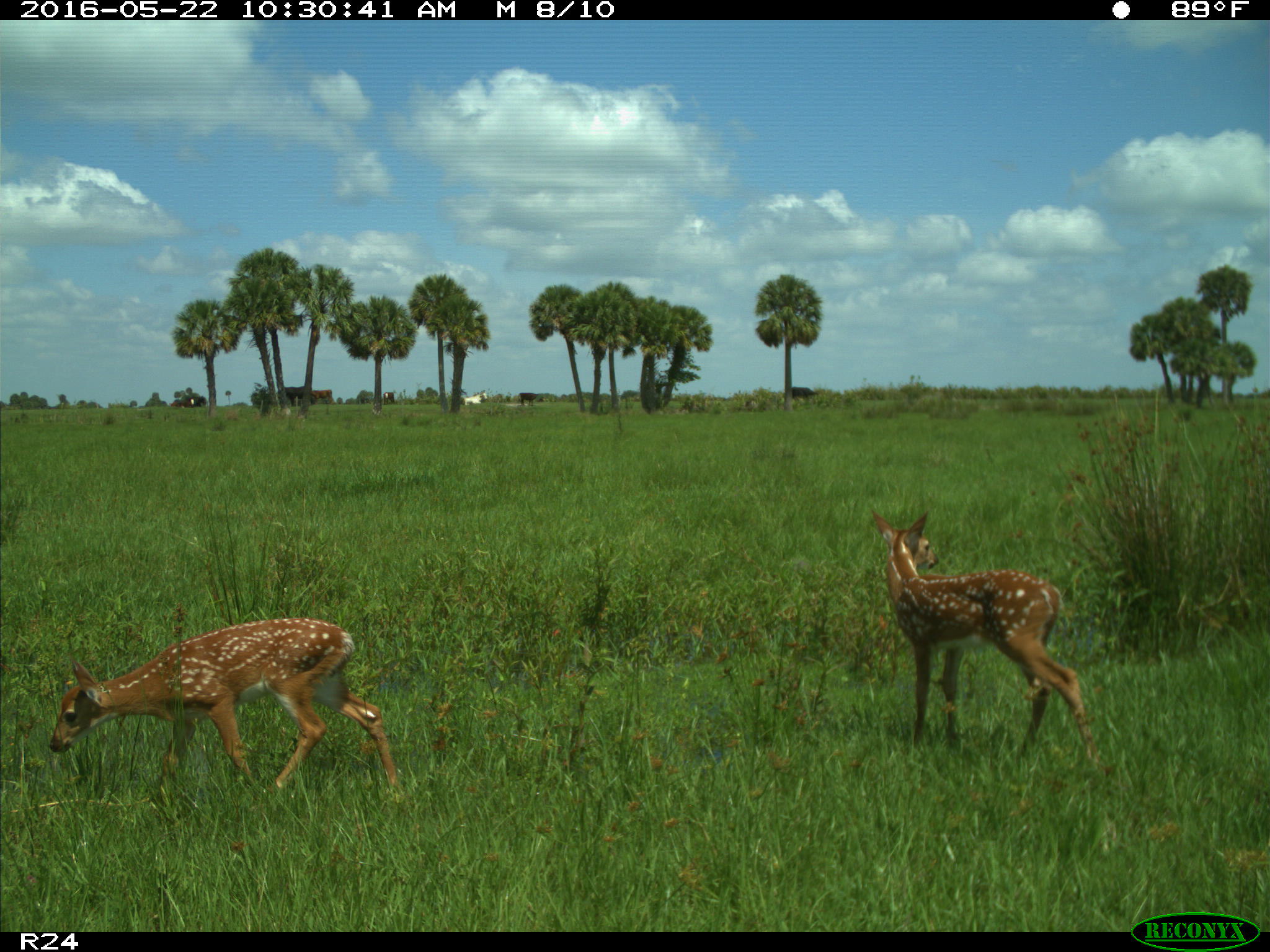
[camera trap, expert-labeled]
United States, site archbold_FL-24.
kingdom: Animalia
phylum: Chordata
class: Mammalia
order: Artiodactyla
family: Bovidae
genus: Bos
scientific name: Bos taurus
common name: domestic cow